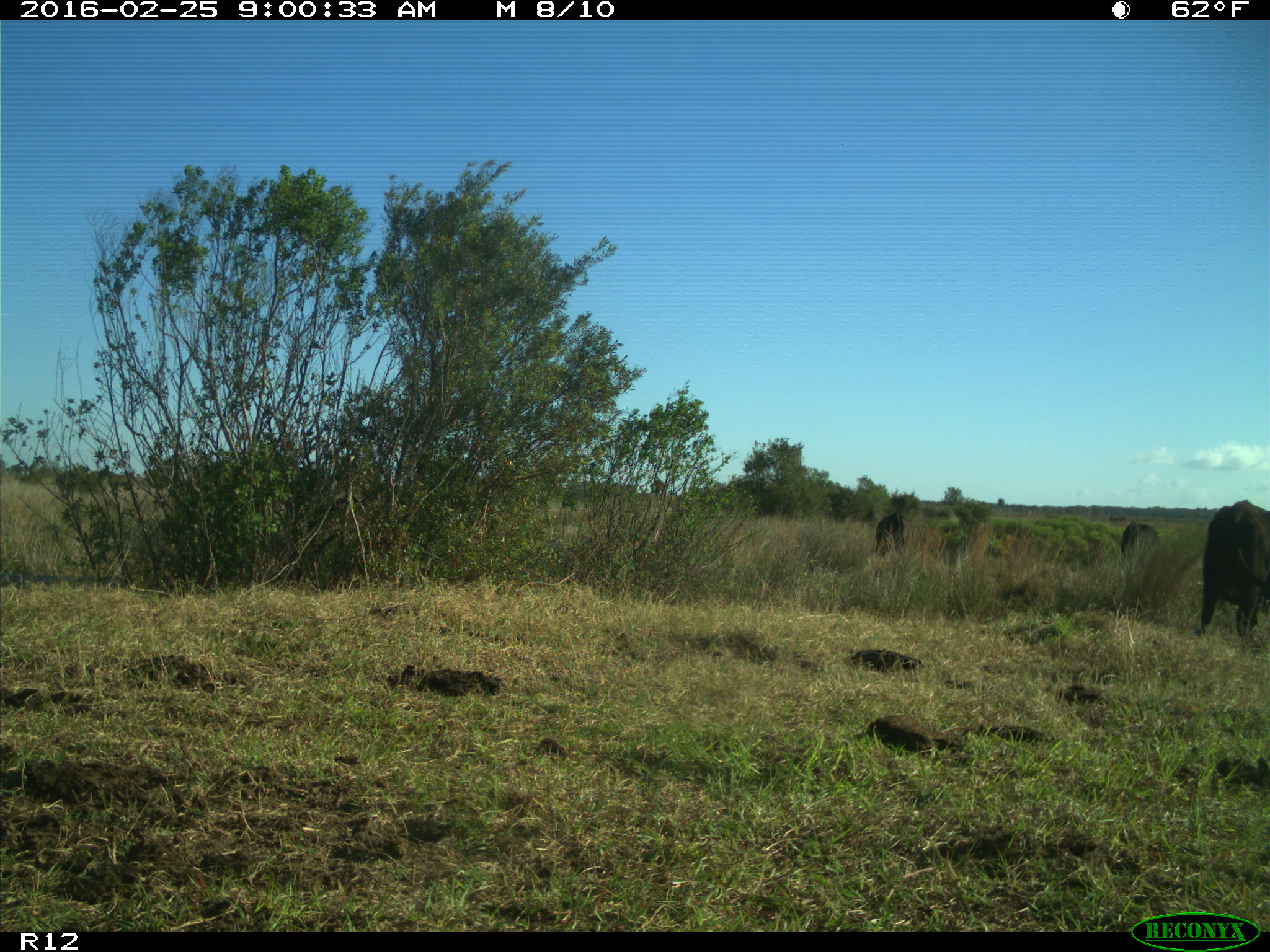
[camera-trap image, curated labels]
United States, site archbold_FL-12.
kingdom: Animalia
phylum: Chordata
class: Mammalia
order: Artiodactyla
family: Bovidae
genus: Bos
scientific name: Bos taurus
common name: domestic cow